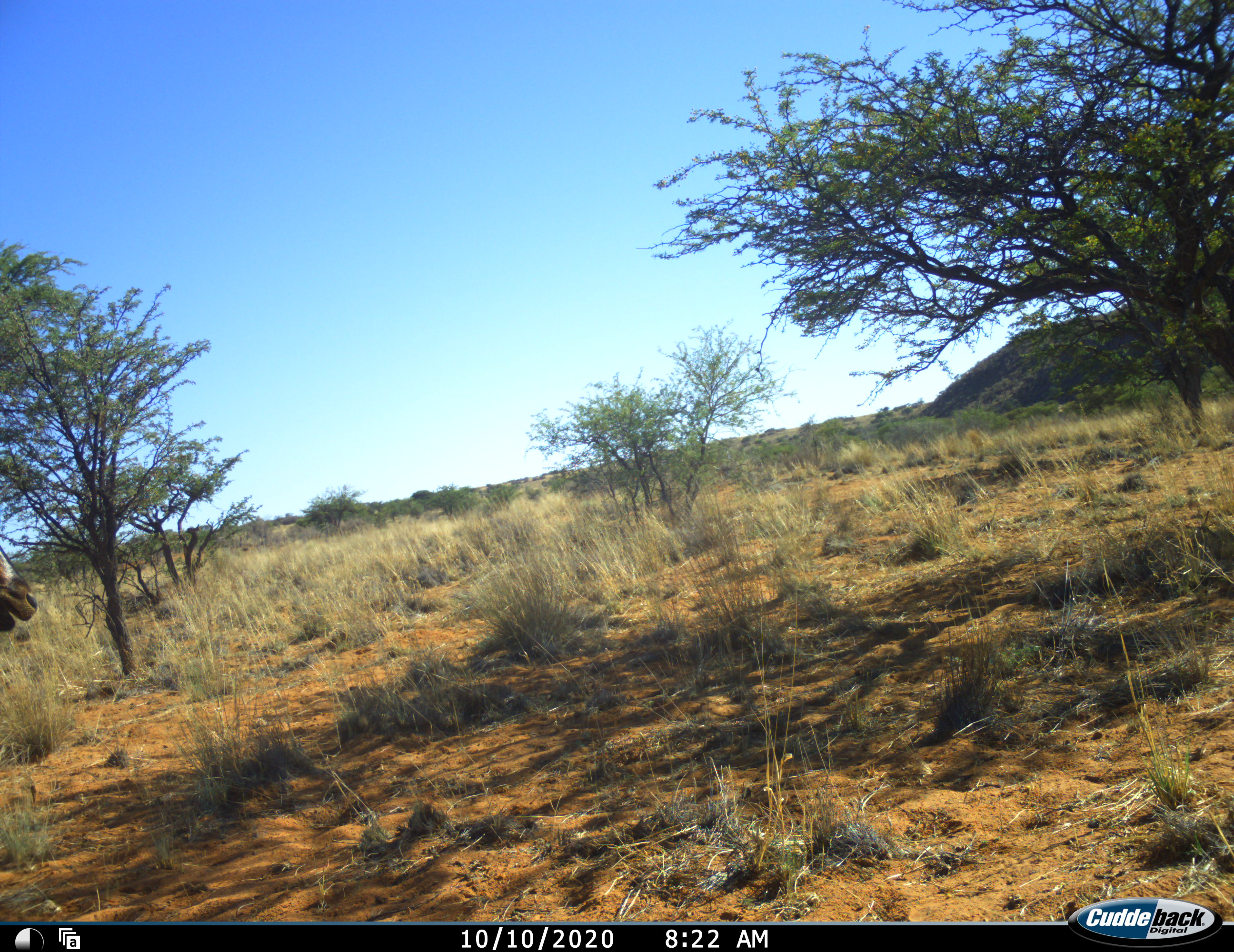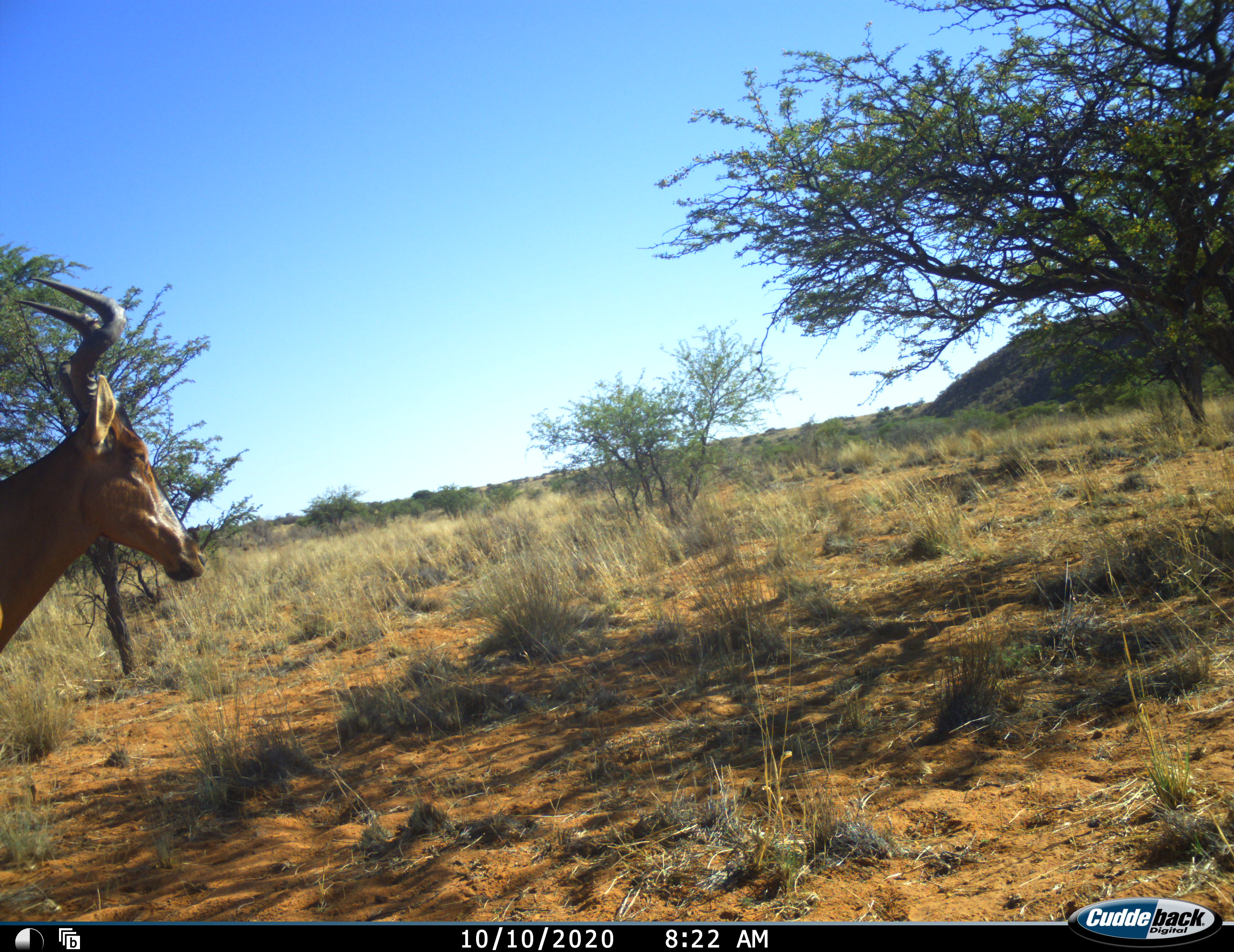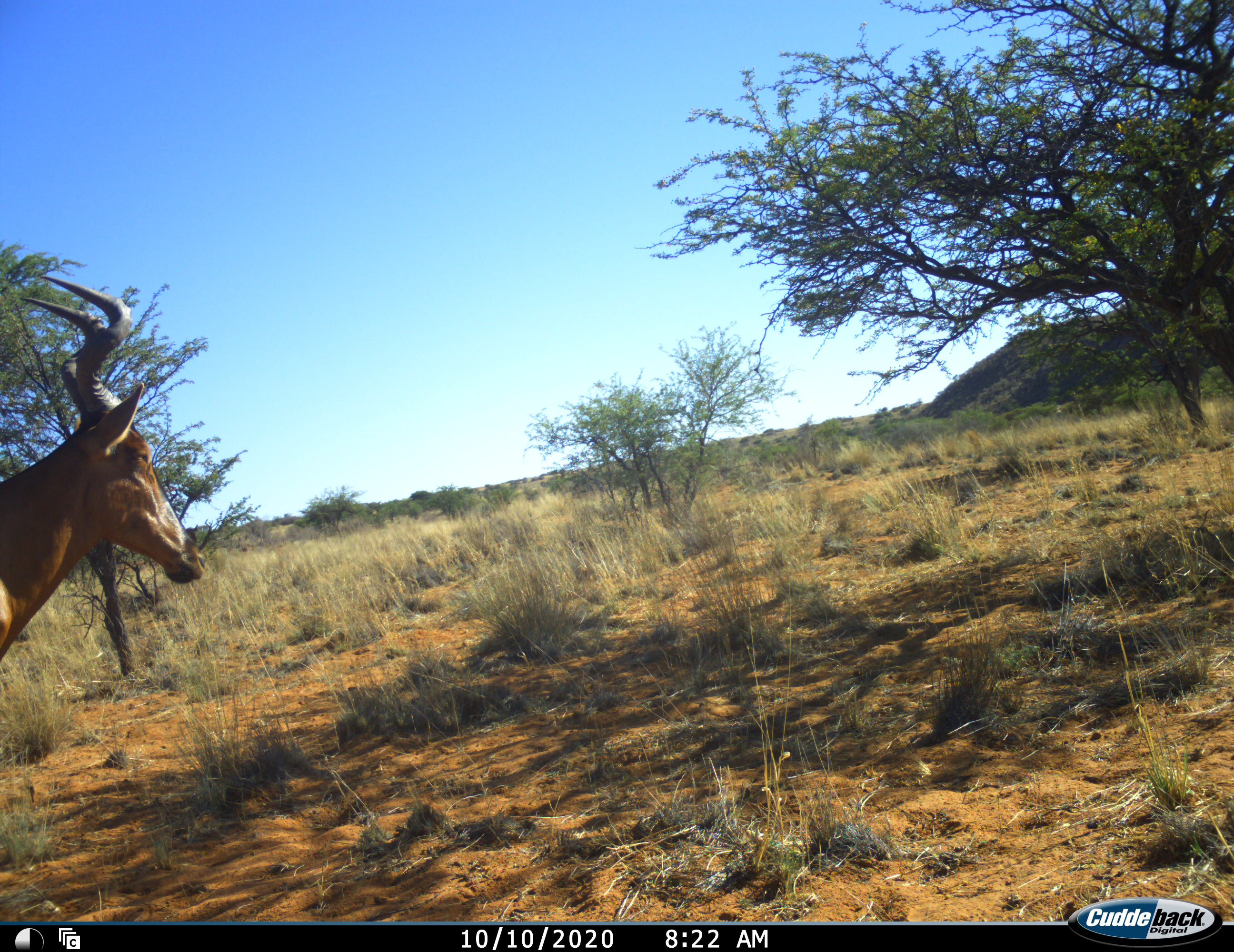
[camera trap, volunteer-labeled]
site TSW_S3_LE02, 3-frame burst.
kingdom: Animalia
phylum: Chordata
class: Mammalia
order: Artiodactyla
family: Bovidae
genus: Alcelaphus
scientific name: Alcelaphus buselaphus caama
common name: red hartebeest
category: hartebeestred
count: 1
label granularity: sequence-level